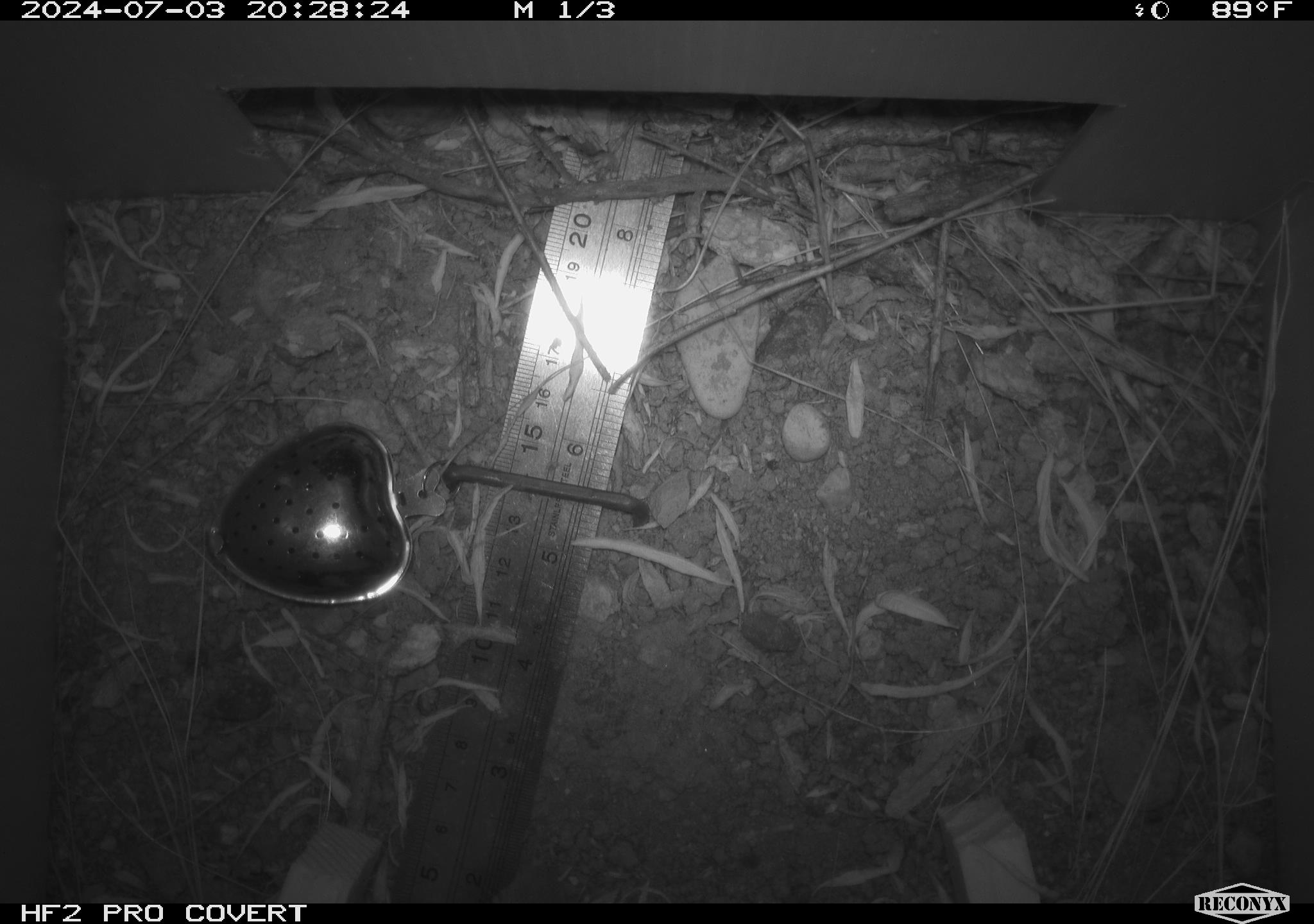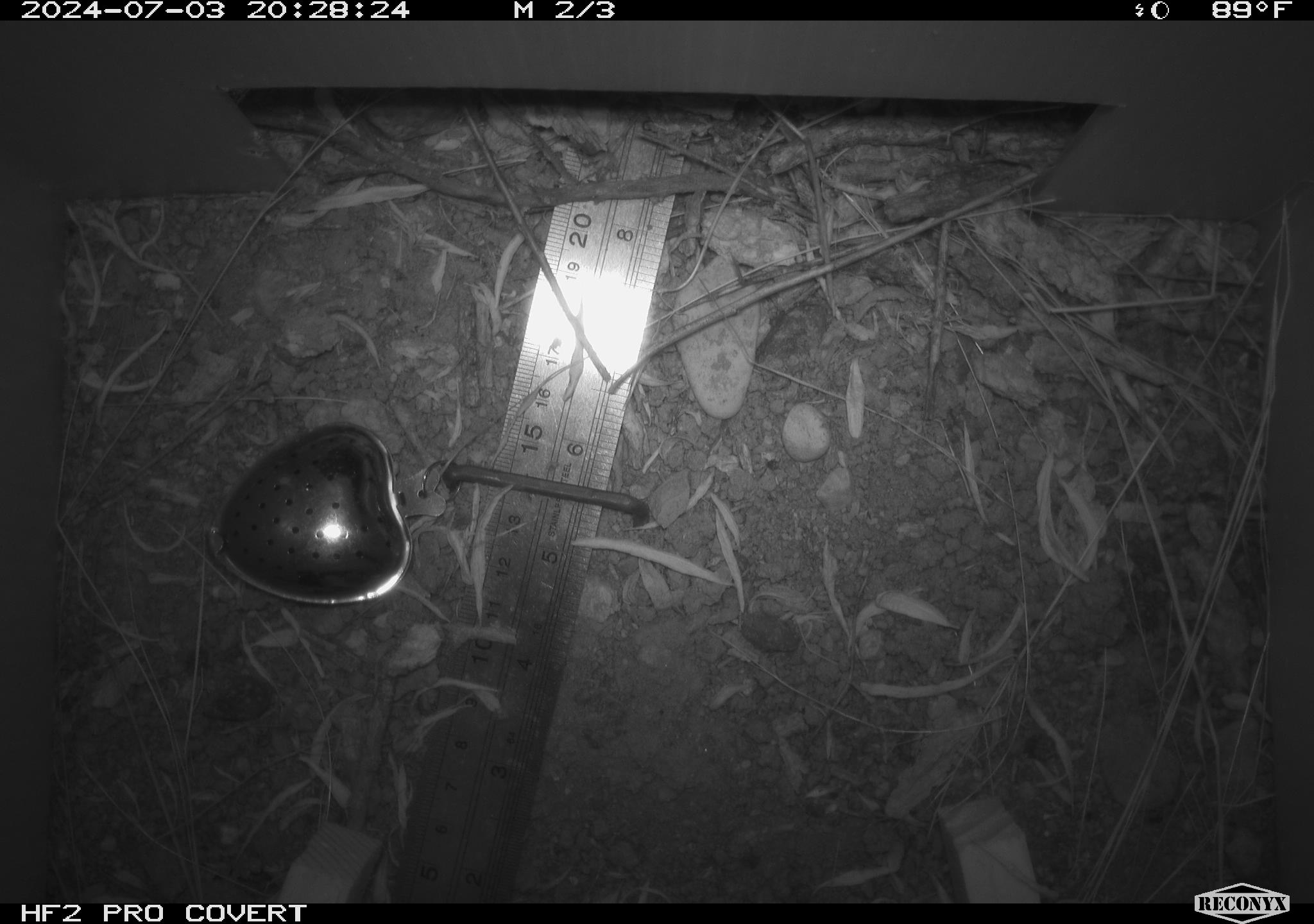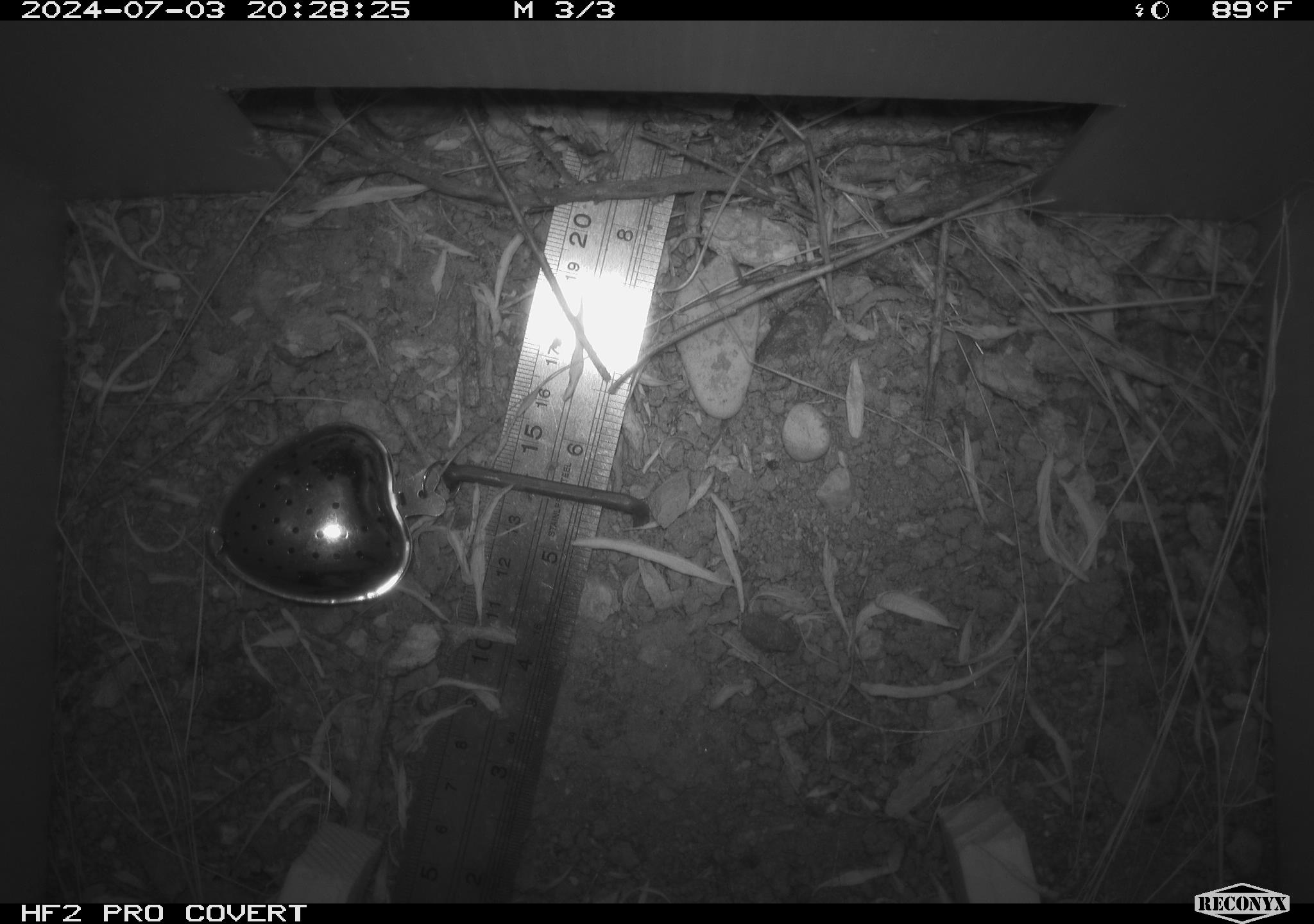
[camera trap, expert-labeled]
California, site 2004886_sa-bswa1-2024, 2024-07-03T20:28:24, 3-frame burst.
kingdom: Animalia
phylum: Chordata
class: Mammalia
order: Rodentia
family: Sciuridae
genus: Otospermophilus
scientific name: Otospermophilus beecheyi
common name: california ground squirrel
California ground squirrel (Otospermophilus beecheyi).